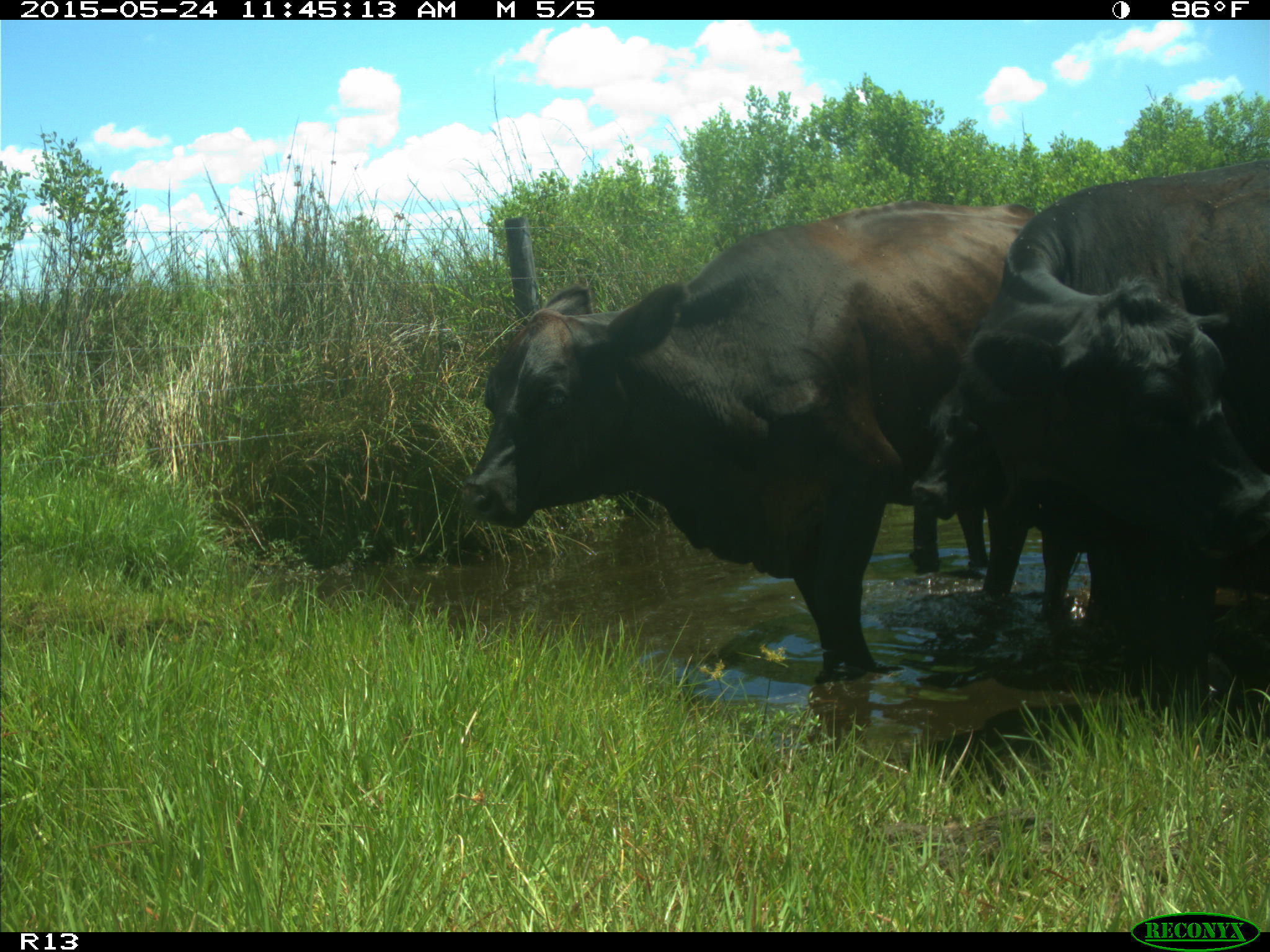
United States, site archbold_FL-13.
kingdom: Animalia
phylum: Chordata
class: Mammalia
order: Artiodactyla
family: Bovidae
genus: Bos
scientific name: Bos taurus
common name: domestic cow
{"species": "Bos taurus (domestic cow)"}